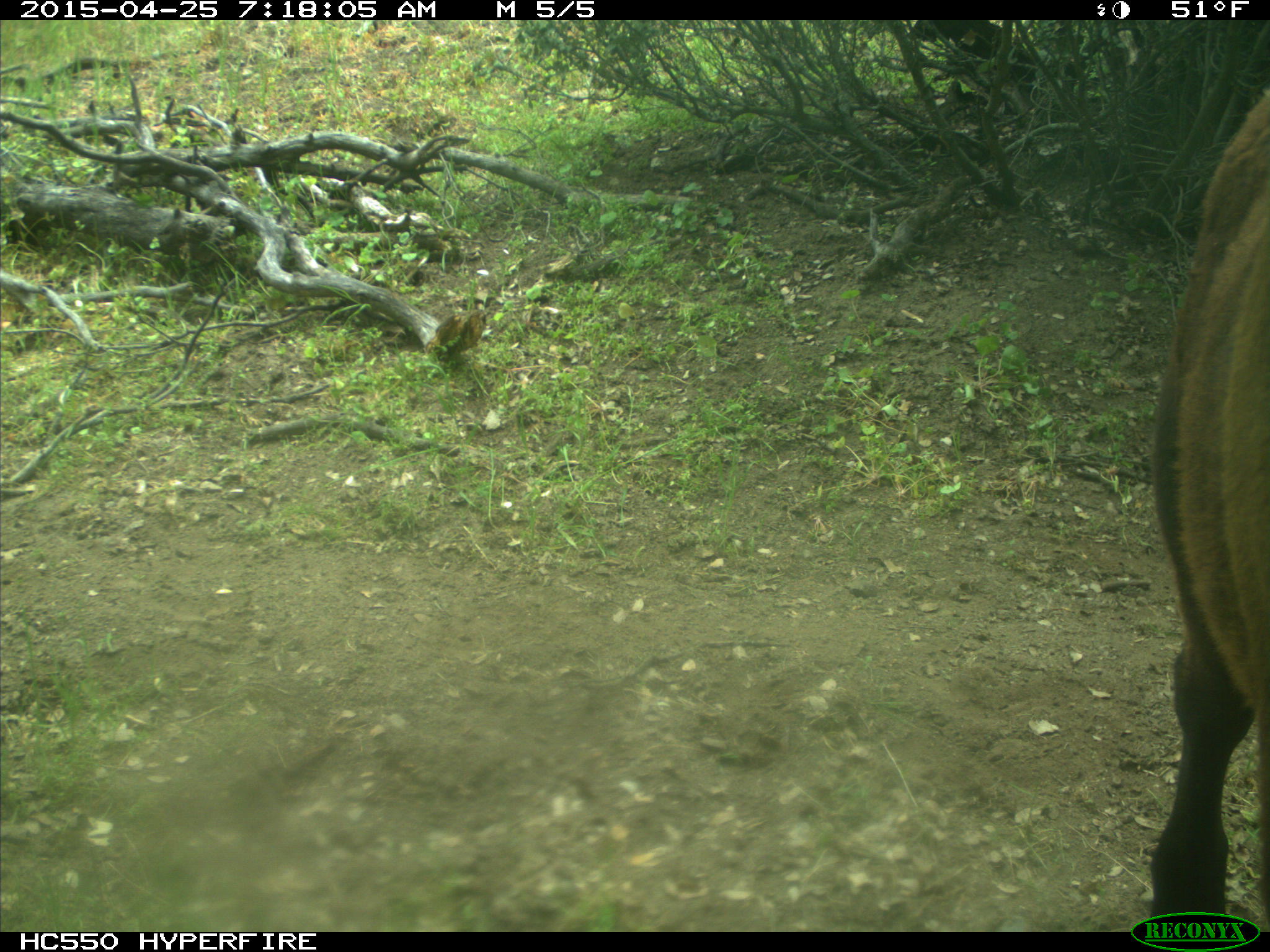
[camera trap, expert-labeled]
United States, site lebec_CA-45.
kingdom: Animalia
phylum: Chordata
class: Mammalia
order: Artiodactyla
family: Bovidae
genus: Bos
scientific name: Bos taurus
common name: domestic cow